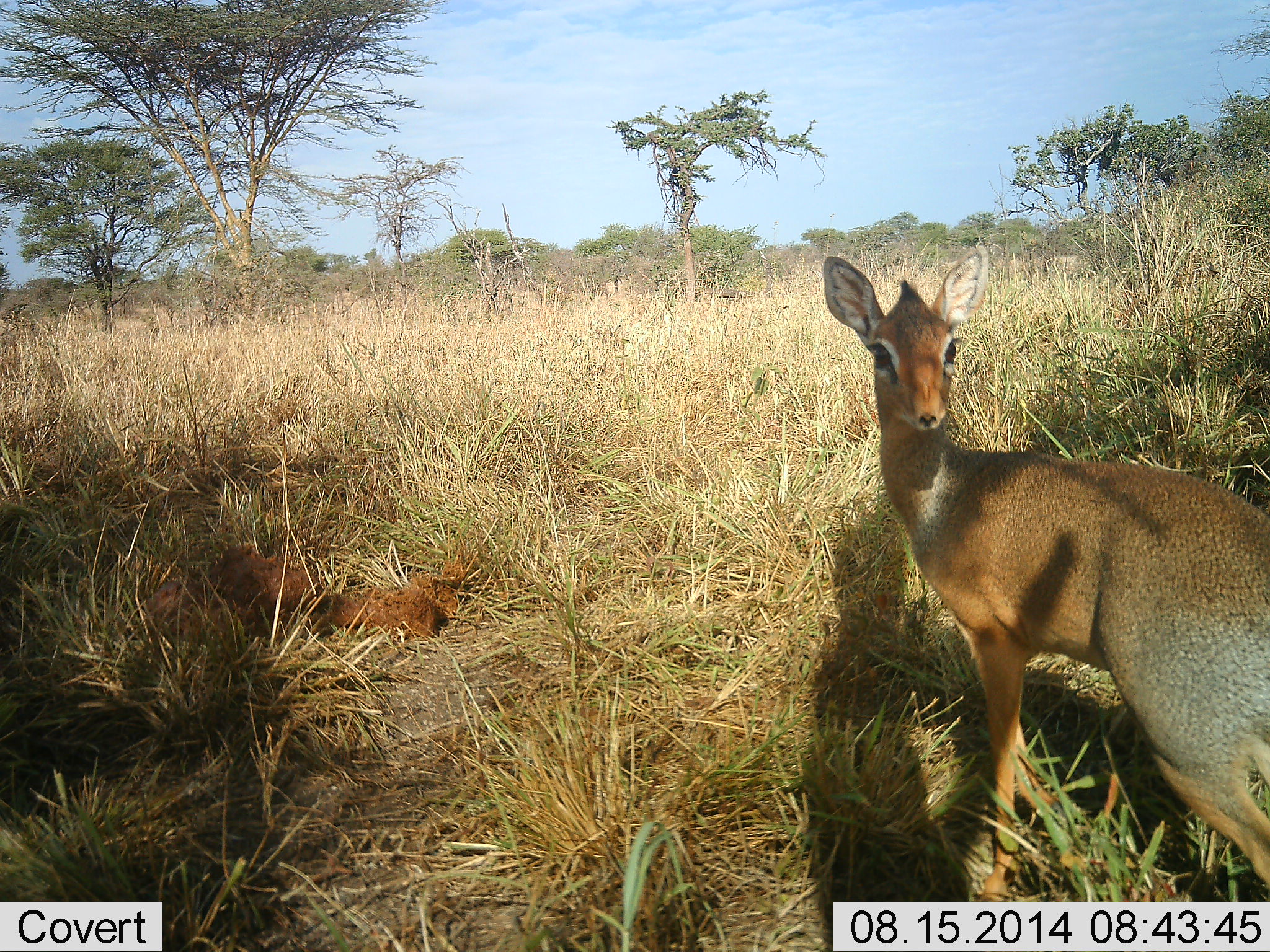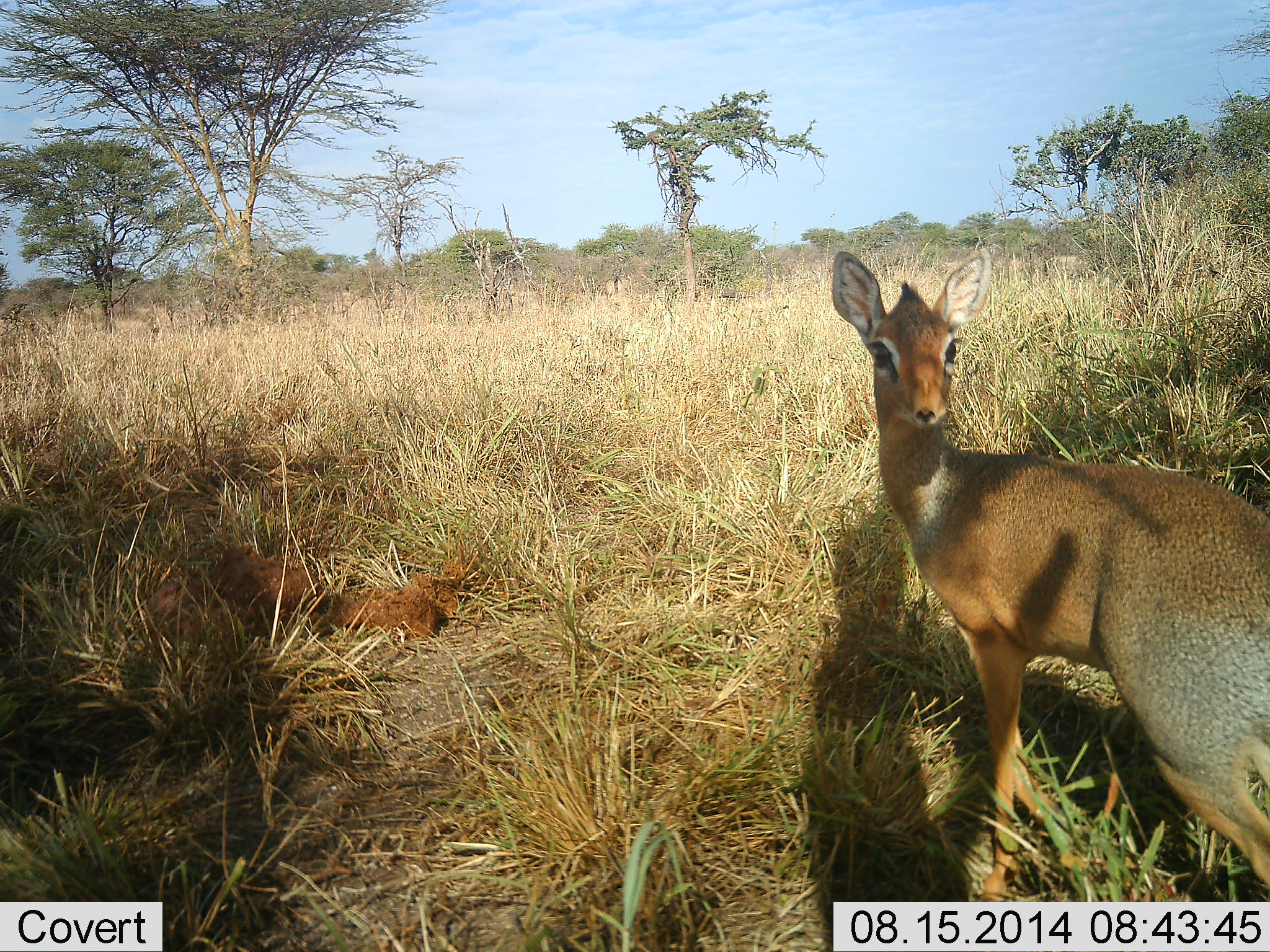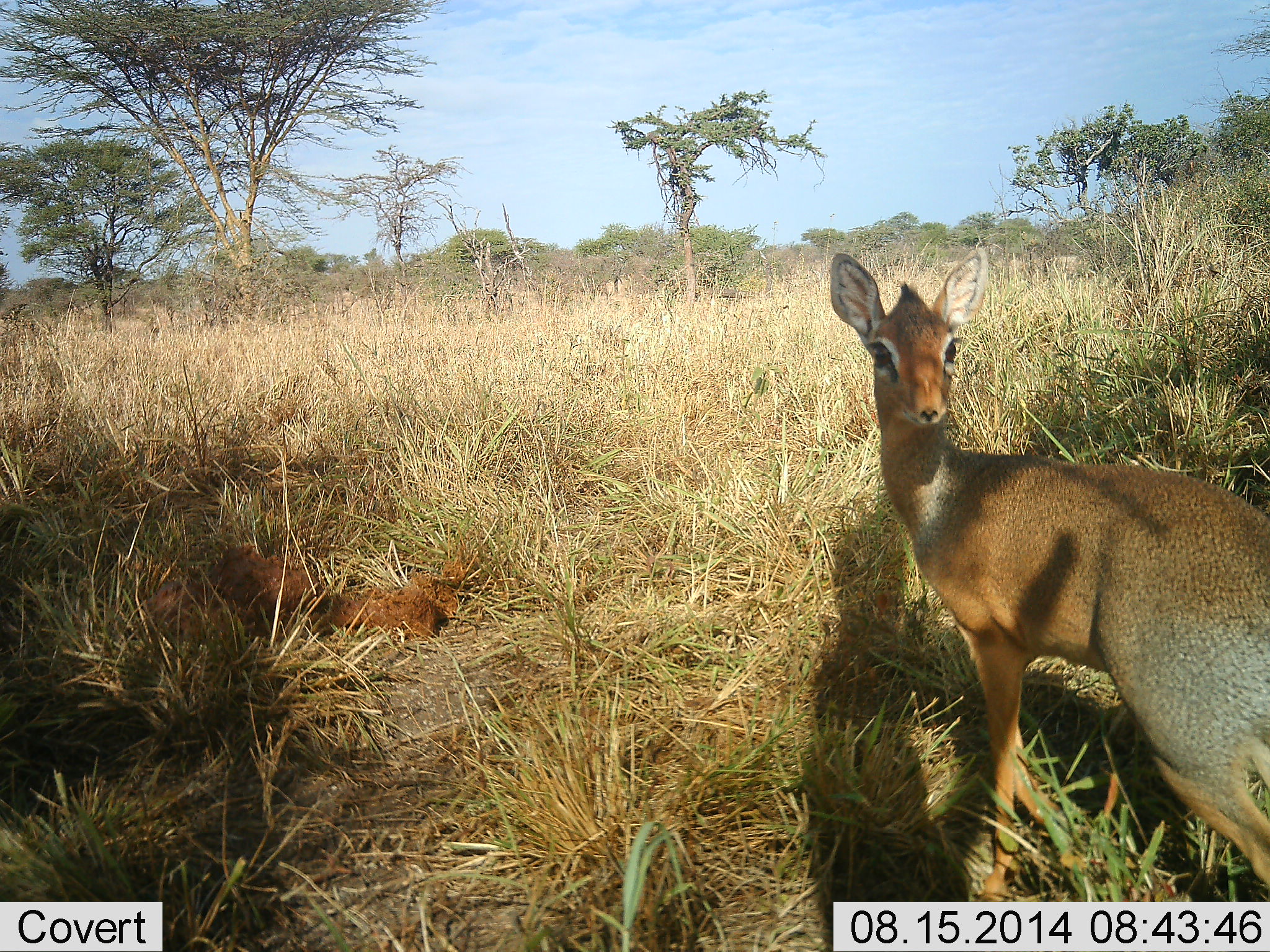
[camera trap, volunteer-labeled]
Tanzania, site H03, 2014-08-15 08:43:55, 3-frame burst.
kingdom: Animalia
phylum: Chordata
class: Mammalia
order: Artiodactyla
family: Bovidae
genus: Madoqua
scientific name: Madoqua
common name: dikdik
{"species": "dikdik (Madoqua)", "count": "1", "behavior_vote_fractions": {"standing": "100%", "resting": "0%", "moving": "0%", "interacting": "20%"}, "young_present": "0%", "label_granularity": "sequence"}